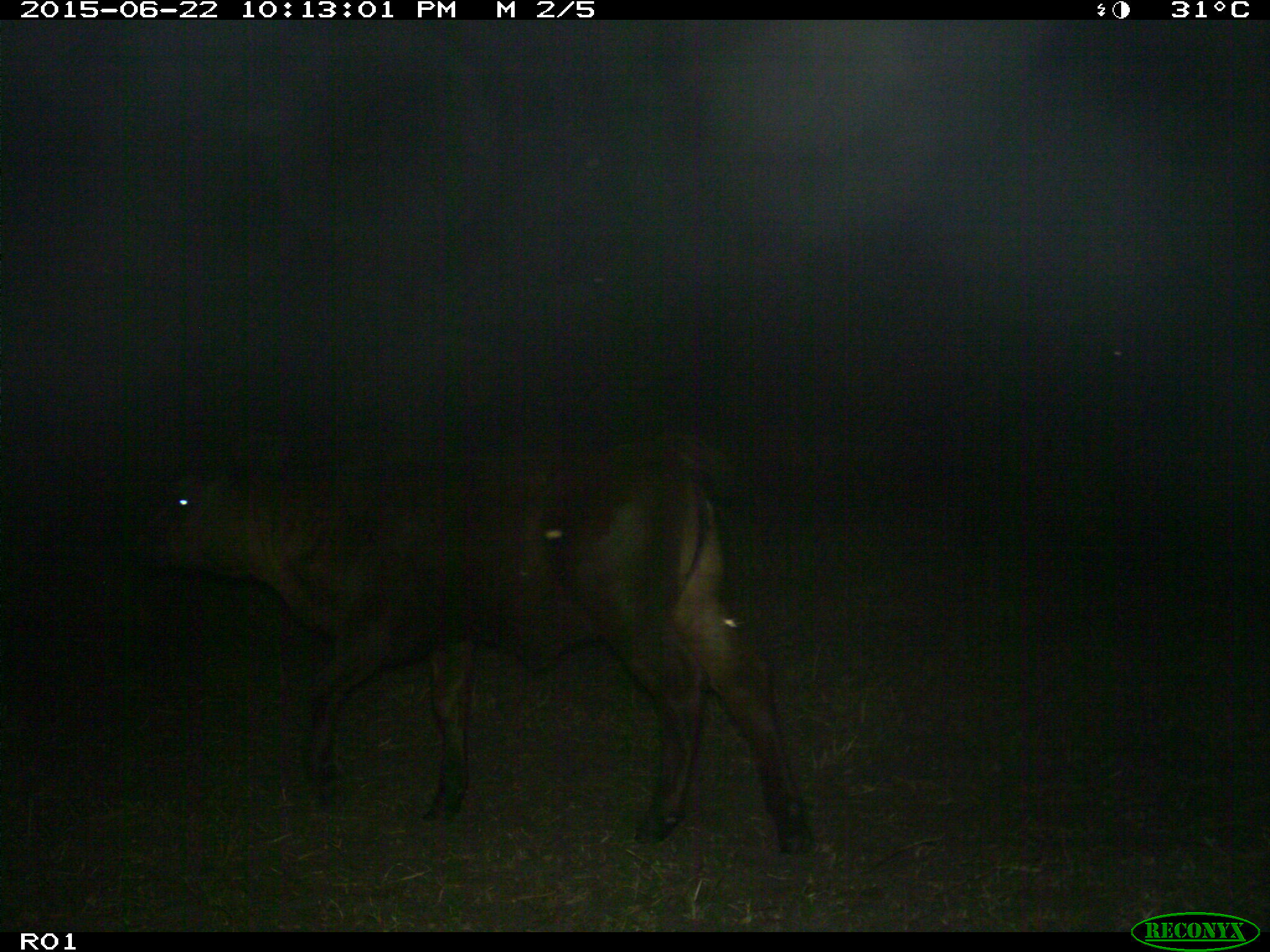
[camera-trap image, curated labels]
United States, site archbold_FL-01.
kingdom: Animalia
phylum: Chordata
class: Mammalia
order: Artiodactyla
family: Bovidae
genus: Bos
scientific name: Bos taurus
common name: domestic cow